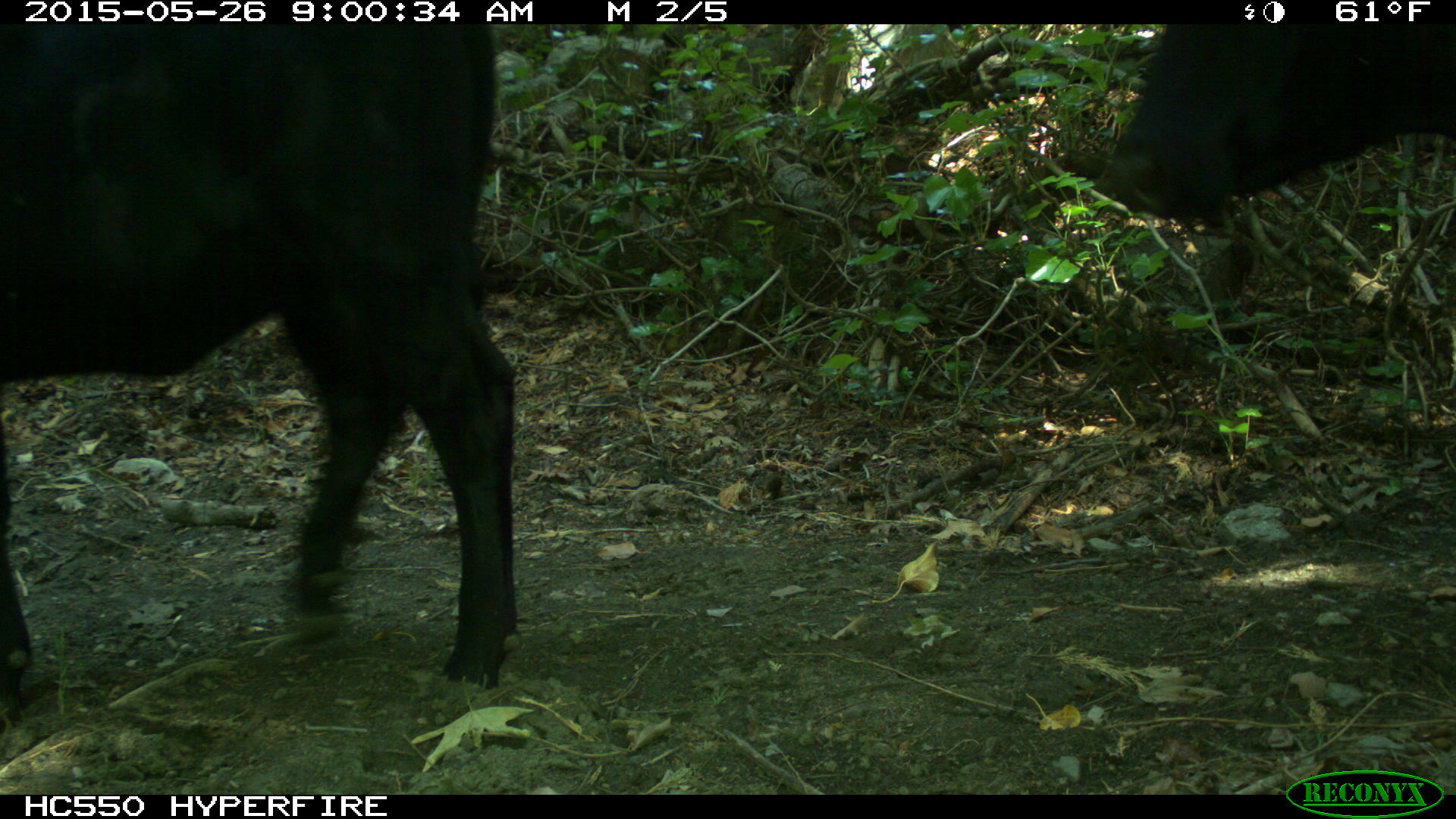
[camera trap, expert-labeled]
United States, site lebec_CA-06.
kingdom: Animalia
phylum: Chordata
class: Mammalia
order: Artiodactyla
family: Bovidae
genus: Bos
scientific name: Bos taurus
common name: domestic cow